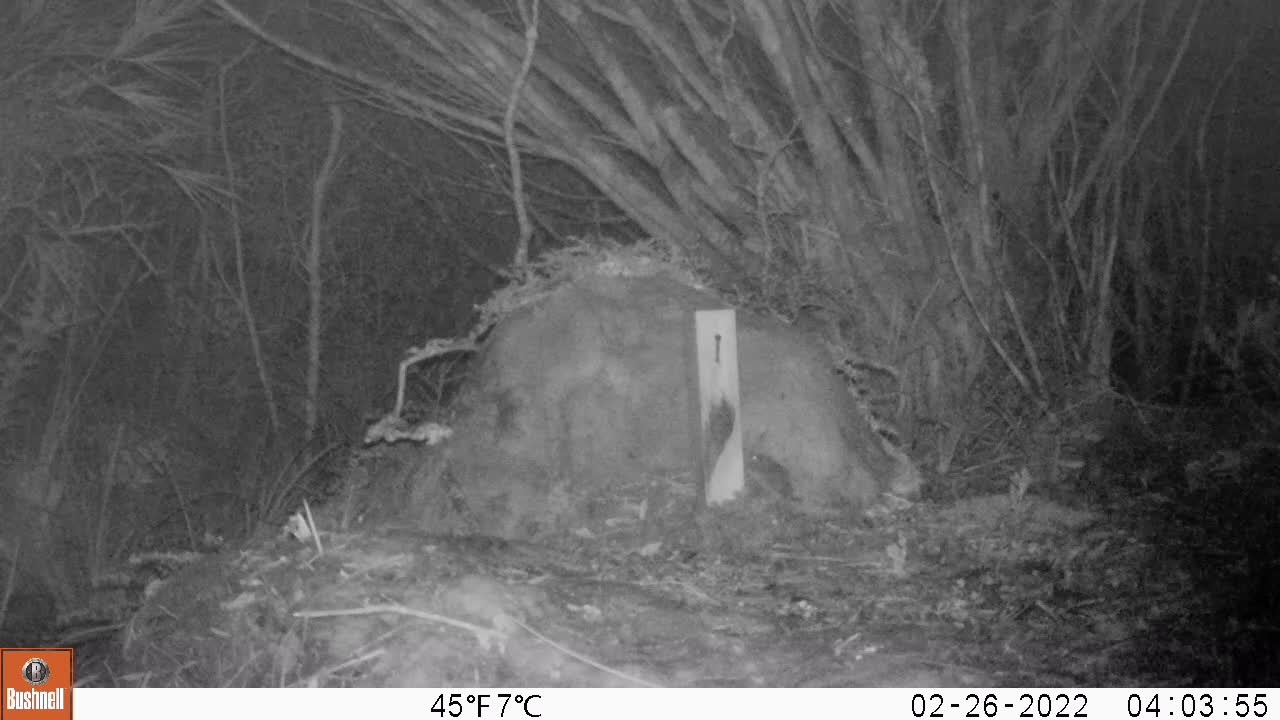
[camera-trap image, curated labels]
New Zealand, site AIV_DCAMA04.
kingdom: Animalia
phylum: Chordata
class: Mammalia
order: Rodentia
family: Muridae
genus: Mus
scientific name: Mus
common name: mouse